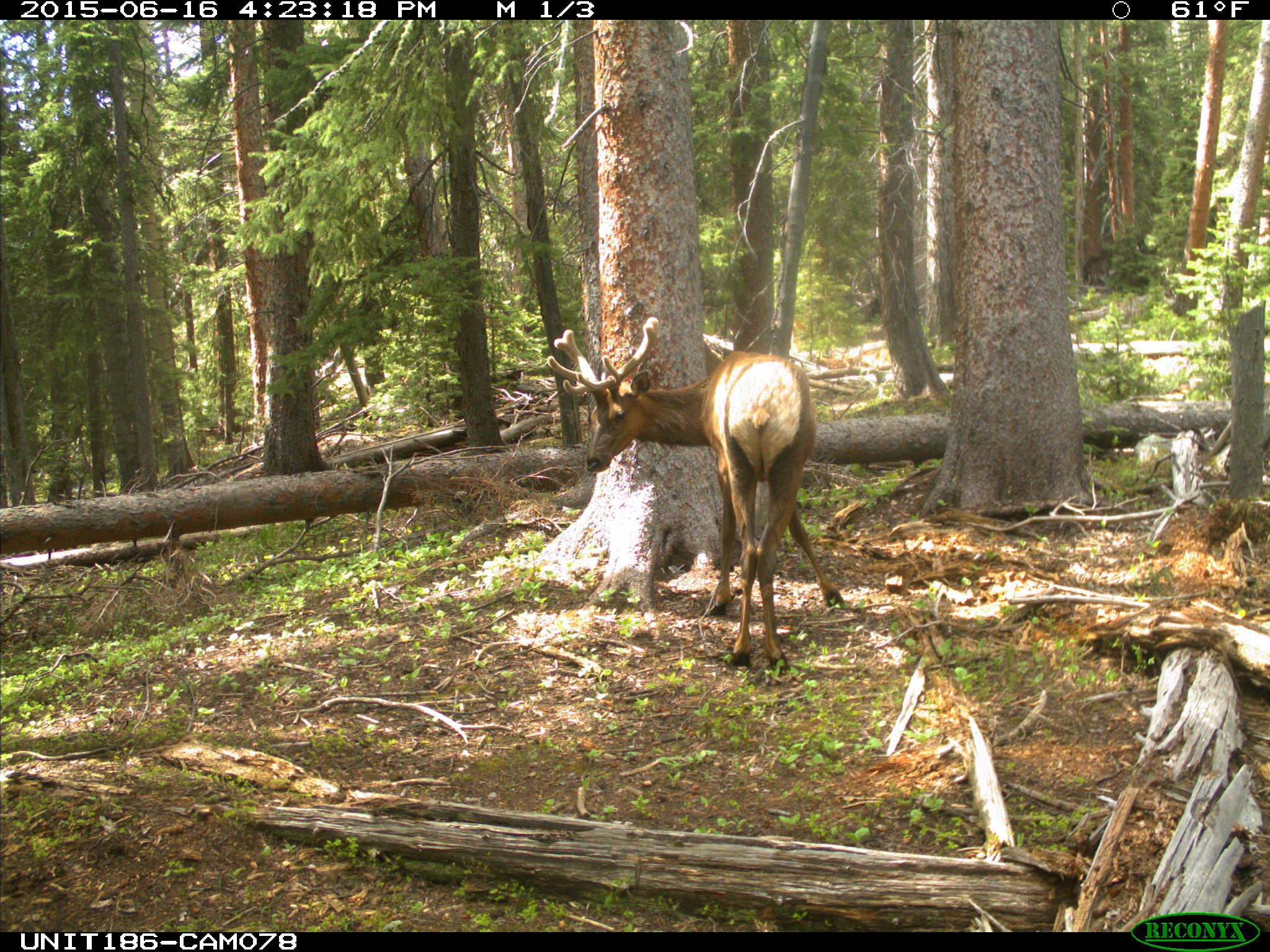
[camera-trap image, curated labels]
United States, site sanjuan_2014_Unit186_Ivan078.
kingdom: Animalia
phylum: Chordata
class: Mammalia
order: Artiodactyla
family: Cervidae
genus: Cervus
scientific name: Cervus elaphus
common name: red deer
Cervus elaphus (red deer).